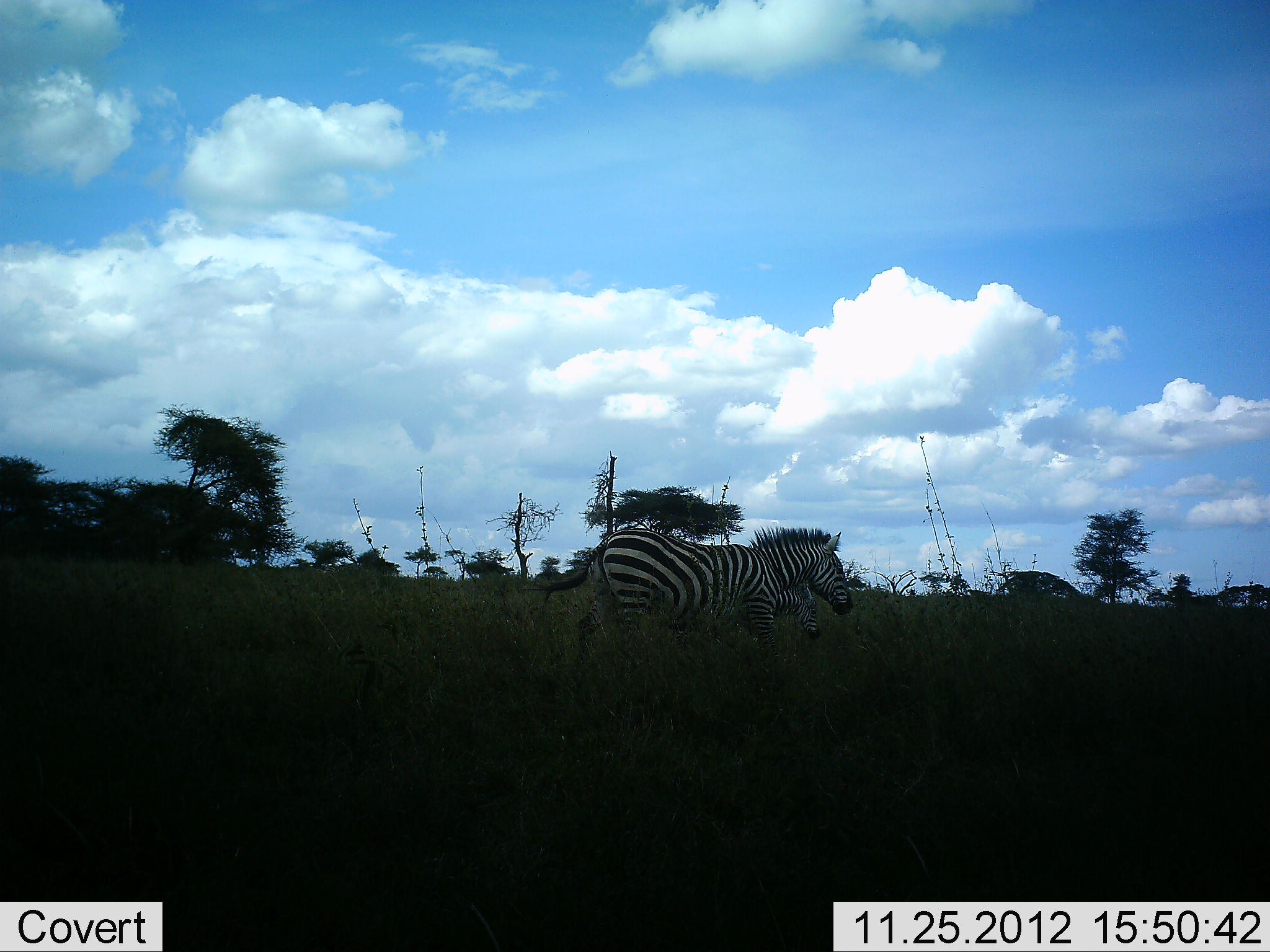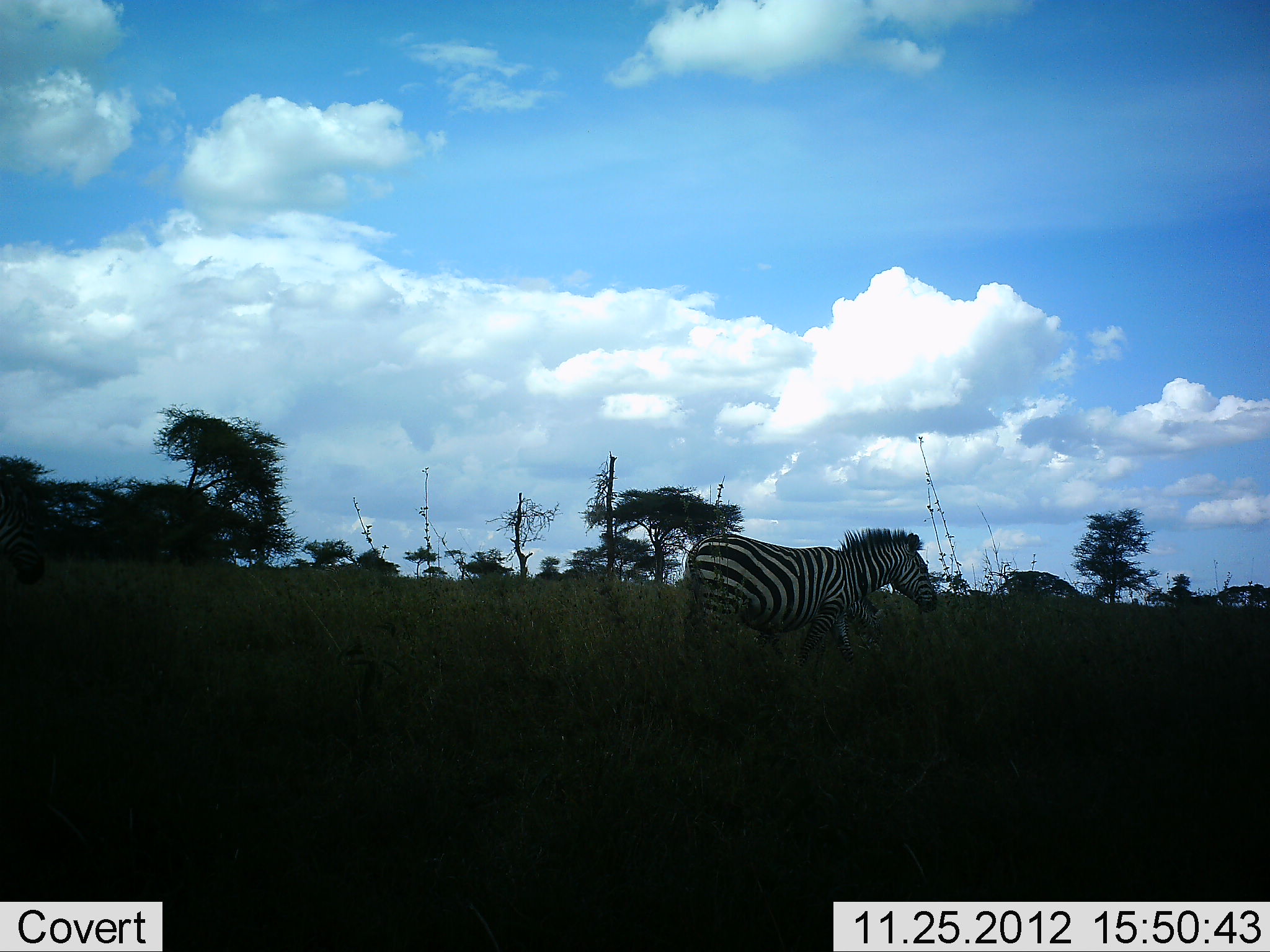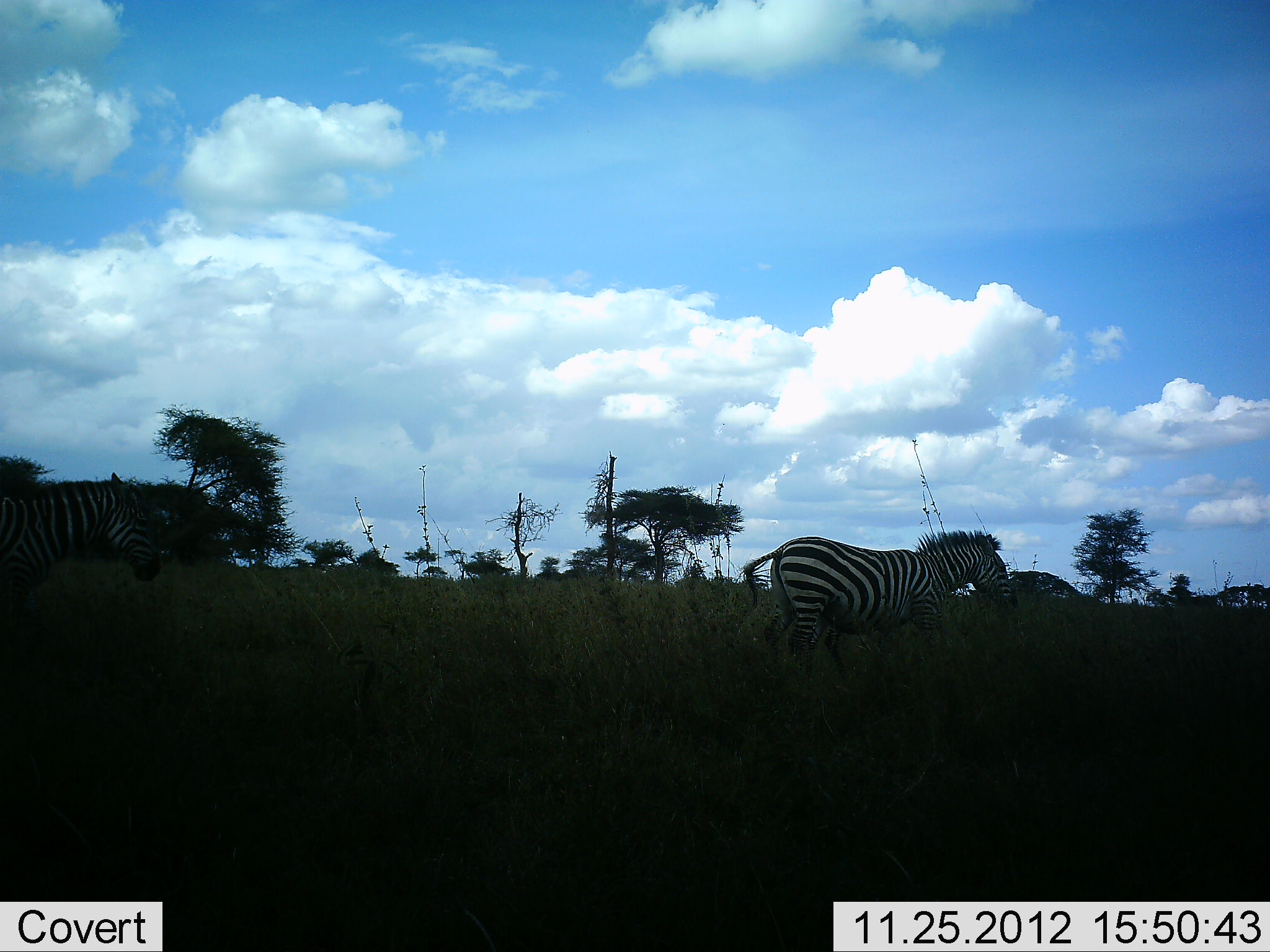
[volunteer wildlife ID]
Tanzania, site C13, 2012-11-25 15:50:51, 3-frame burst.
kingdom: Animalia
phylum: Chordata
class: Mammalia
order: Perissodactyla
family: Equidae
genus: Equus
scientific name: Equus quagga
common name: plains zebra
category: zebra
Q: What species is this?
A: Zebra (plains zebra) (Equus quagga).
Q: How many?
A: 3.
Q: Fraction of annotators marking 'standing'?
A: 10%.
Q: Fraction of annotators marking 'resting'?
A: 0%.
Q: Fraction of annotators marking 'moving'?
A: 100%.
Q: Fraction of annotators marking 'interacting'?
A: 0%.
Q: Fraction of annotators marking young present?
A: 0%.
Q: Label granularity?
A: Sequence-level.